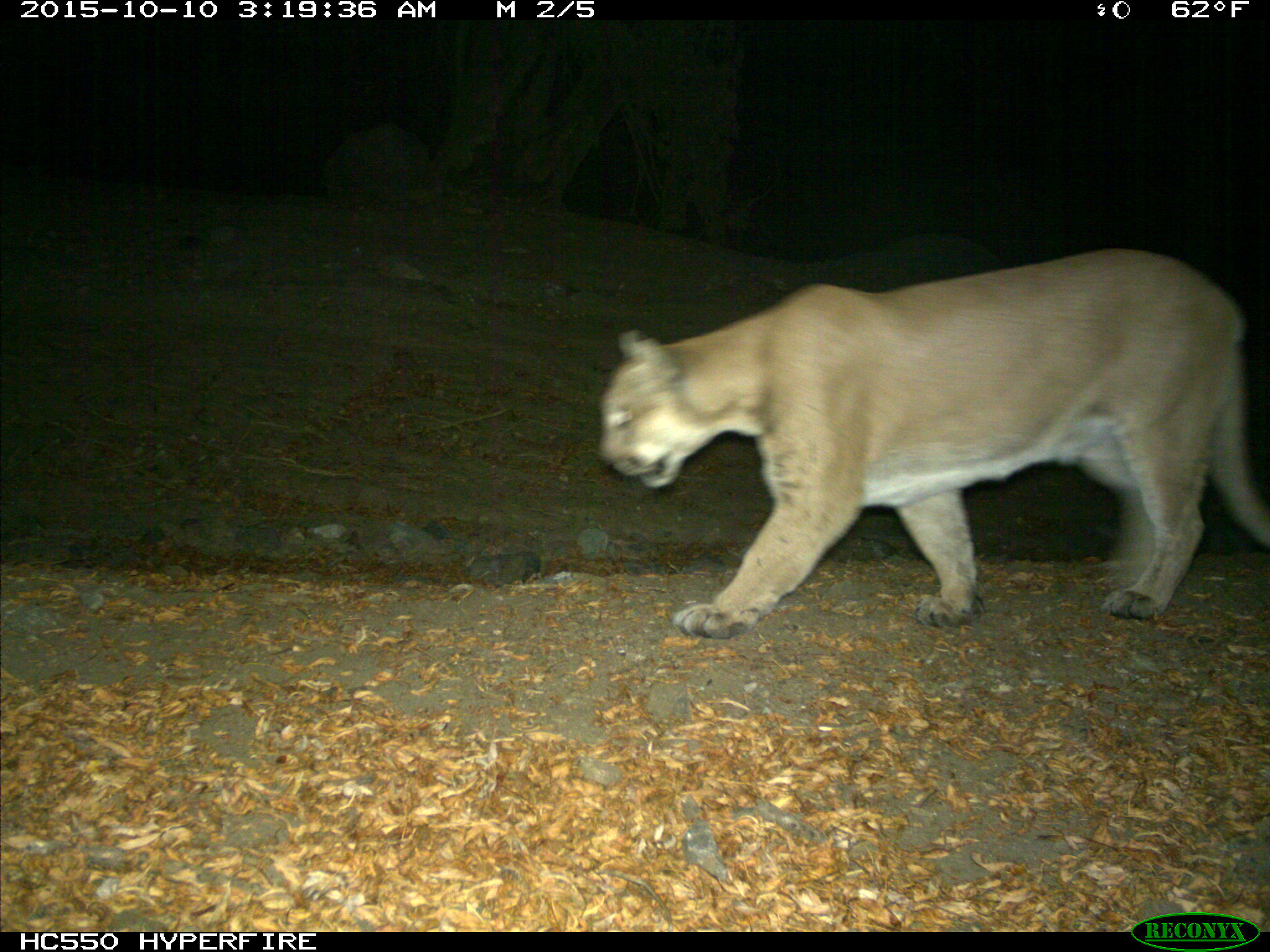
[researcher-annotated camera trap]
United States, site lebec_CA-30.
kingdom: Animalia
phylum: Chordata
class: Mammalia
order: Carnivora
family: Felidae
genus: Puma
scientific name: Puma concolor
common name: mountain lion